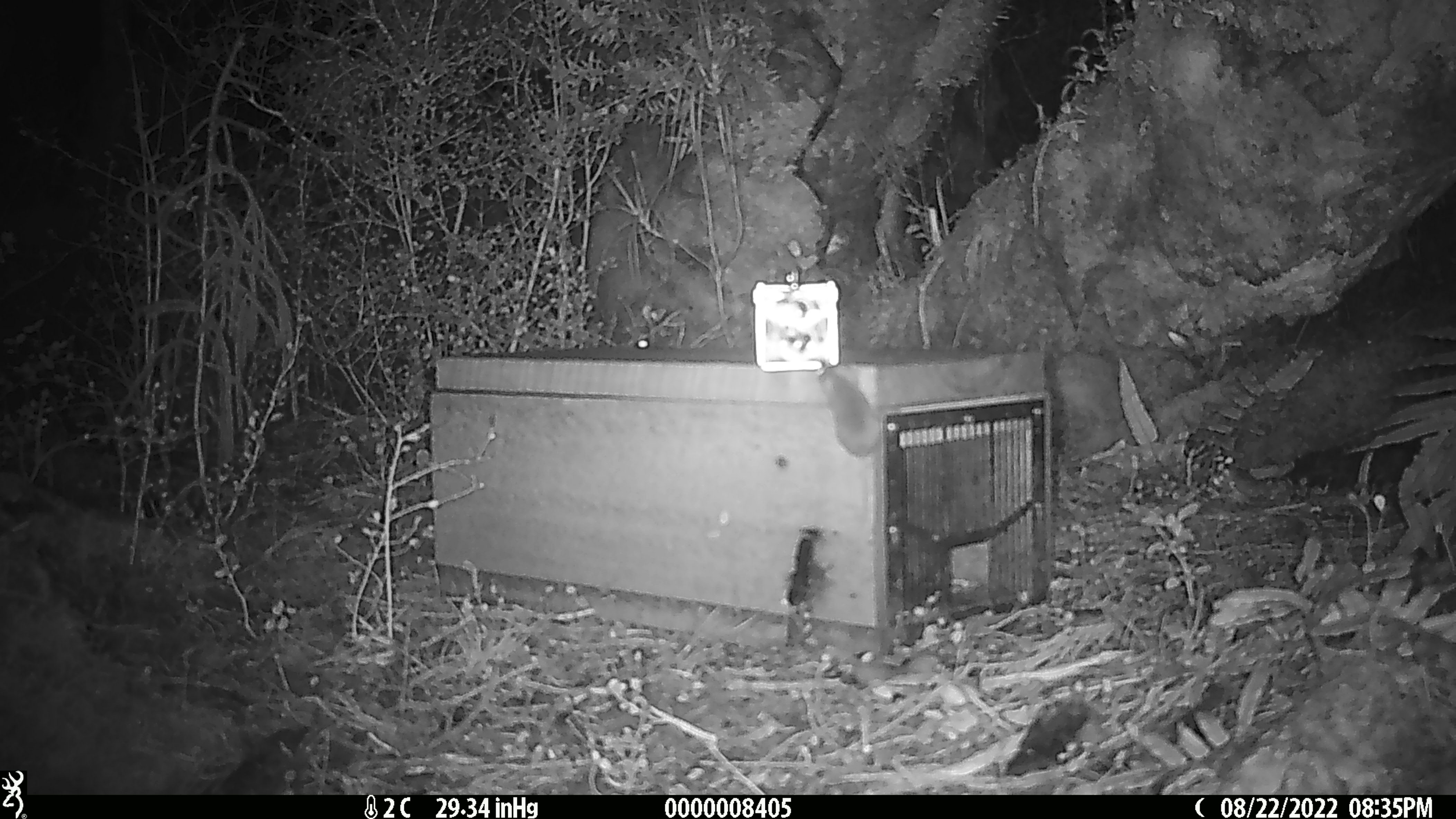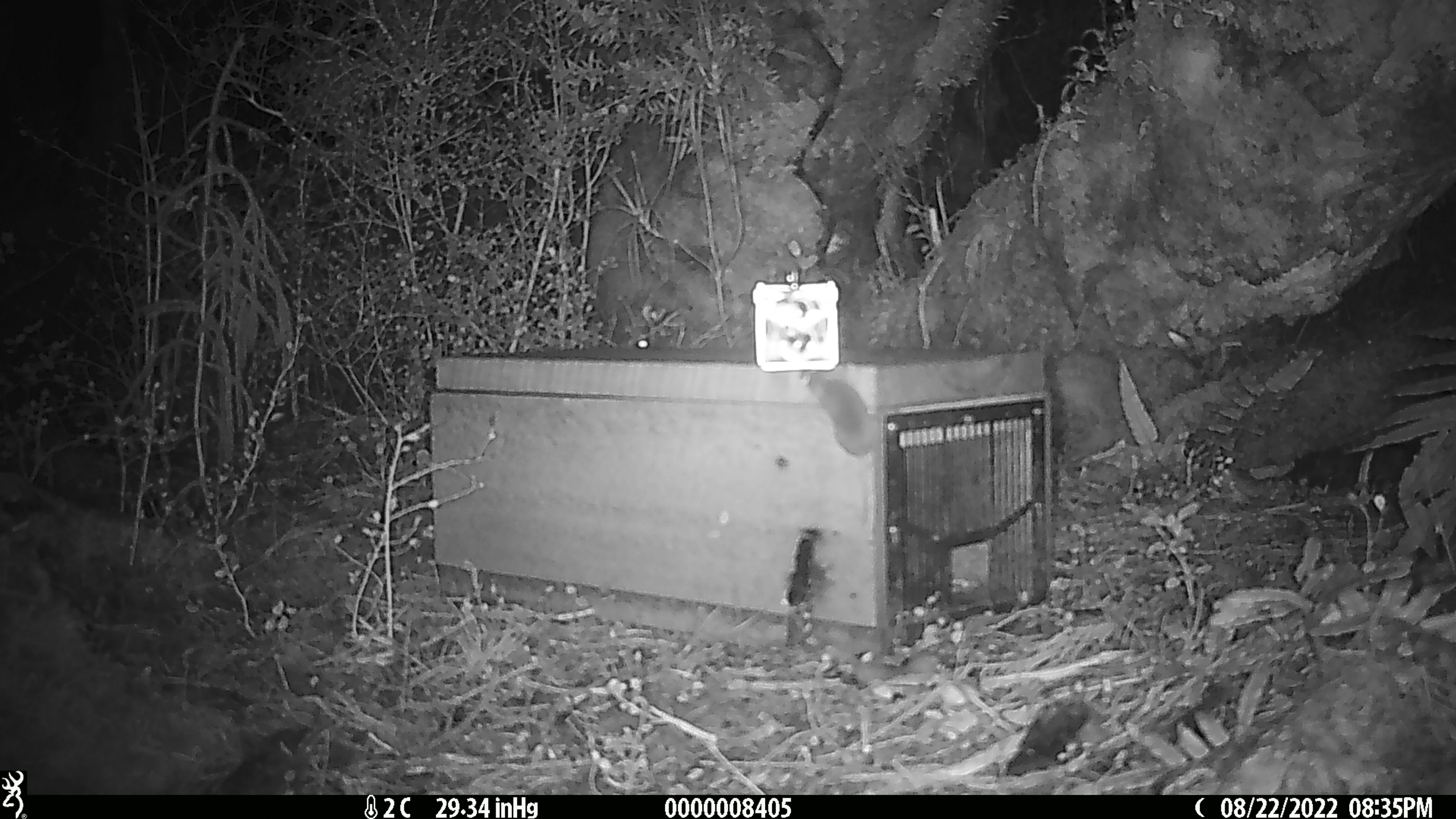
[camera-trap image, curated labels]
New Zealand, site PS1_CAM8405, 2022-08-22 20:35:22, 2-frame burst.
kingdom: Animalia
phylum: Chordata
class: Mammalia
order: Rodentia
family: Muridae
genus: Mus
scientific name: Mus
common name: mouse